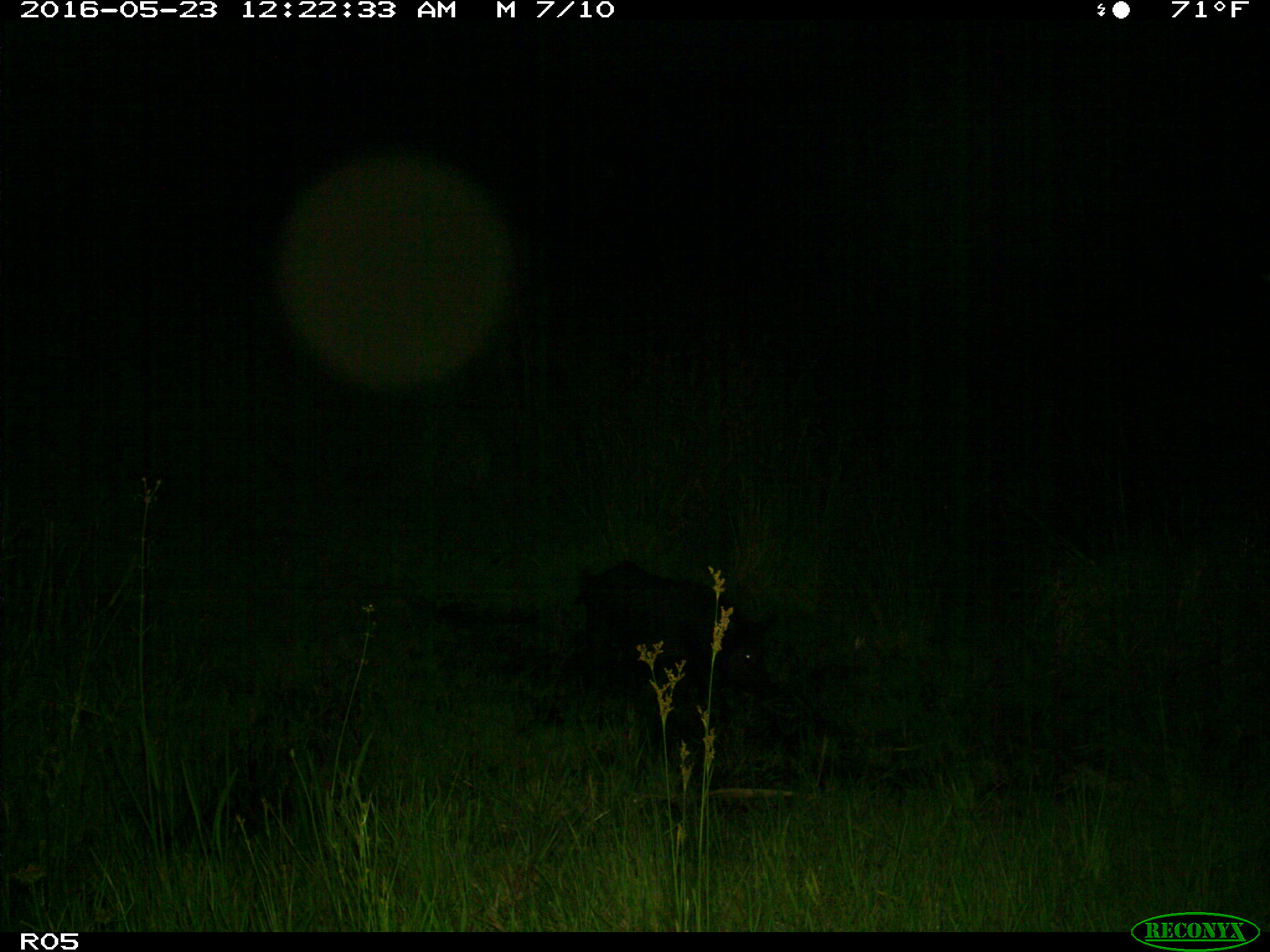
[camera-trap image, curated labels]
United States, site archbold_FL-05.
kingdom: Animalia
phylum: Chordata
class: Mammalia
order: Artiodactyla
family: Suidae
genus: Sus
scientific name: Sus scrofa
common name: wild boar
Sus scrofa (wild boar).